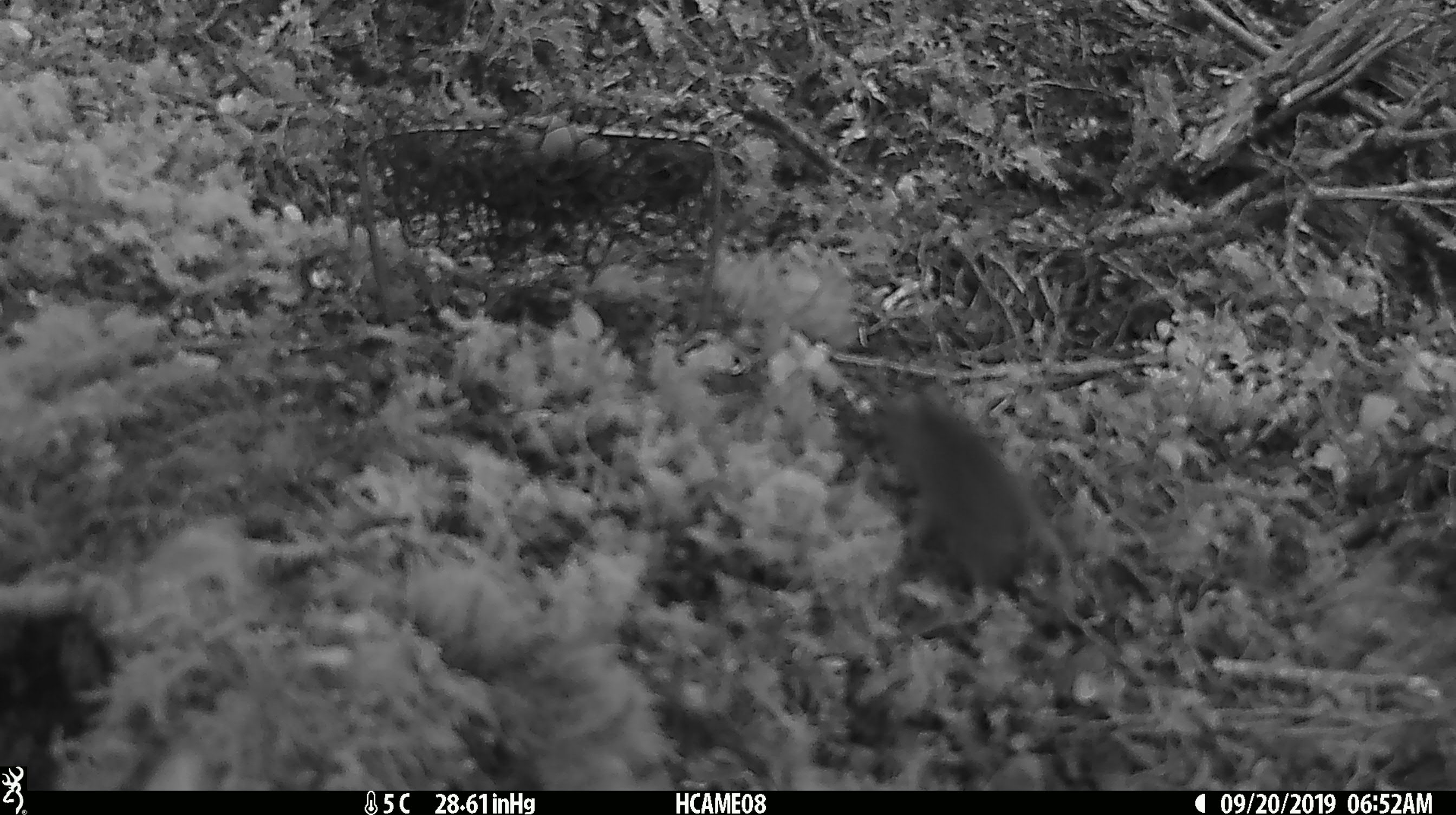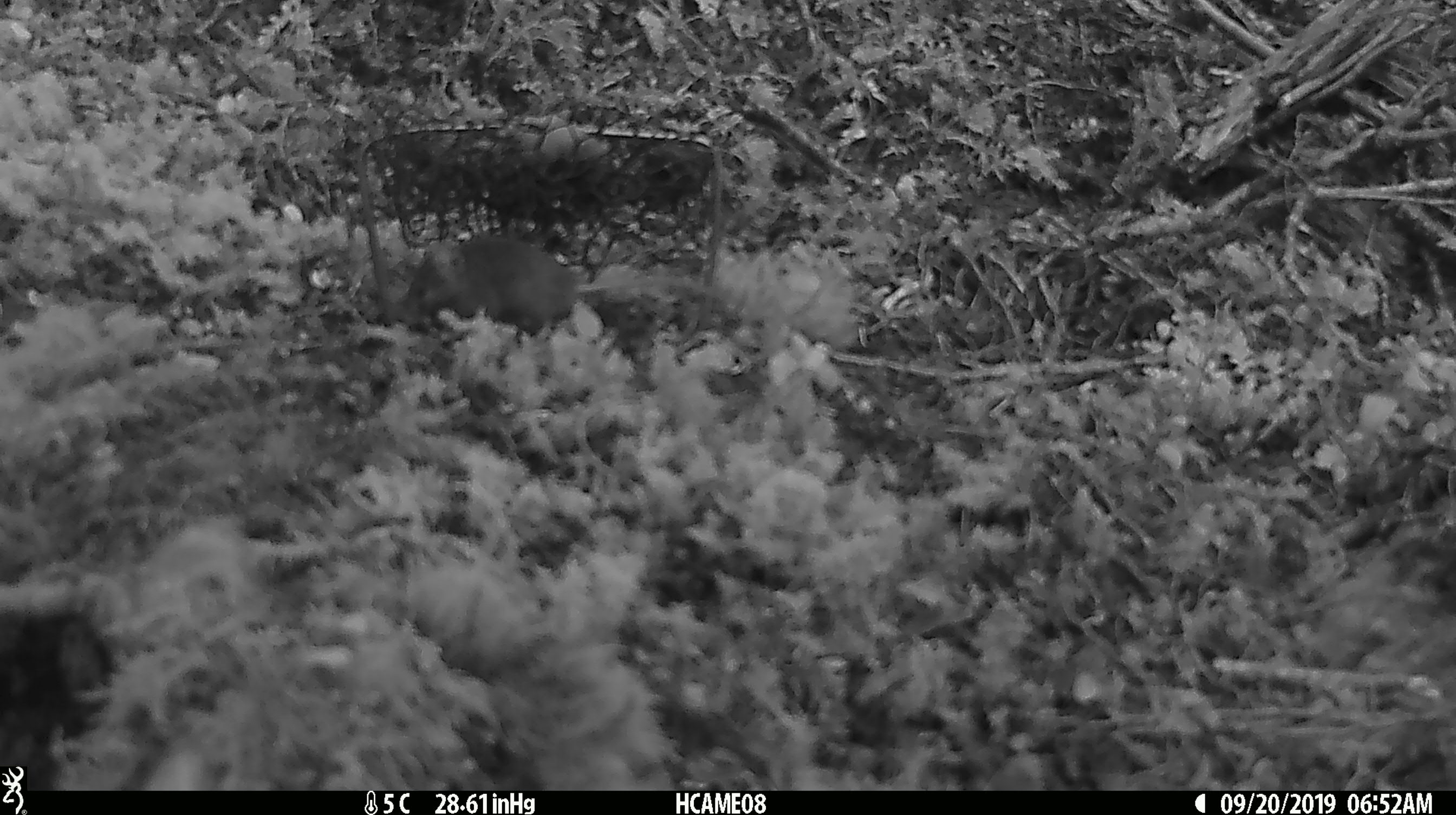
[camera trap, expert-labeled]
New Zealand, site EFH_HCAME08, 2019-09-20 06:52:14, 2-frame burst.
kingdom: Animalia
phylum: Chordata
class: Mammalia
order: Rodentia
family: Muridae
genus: Mus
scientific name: Mus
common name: mouse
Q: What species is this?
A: Mouse (Mus).